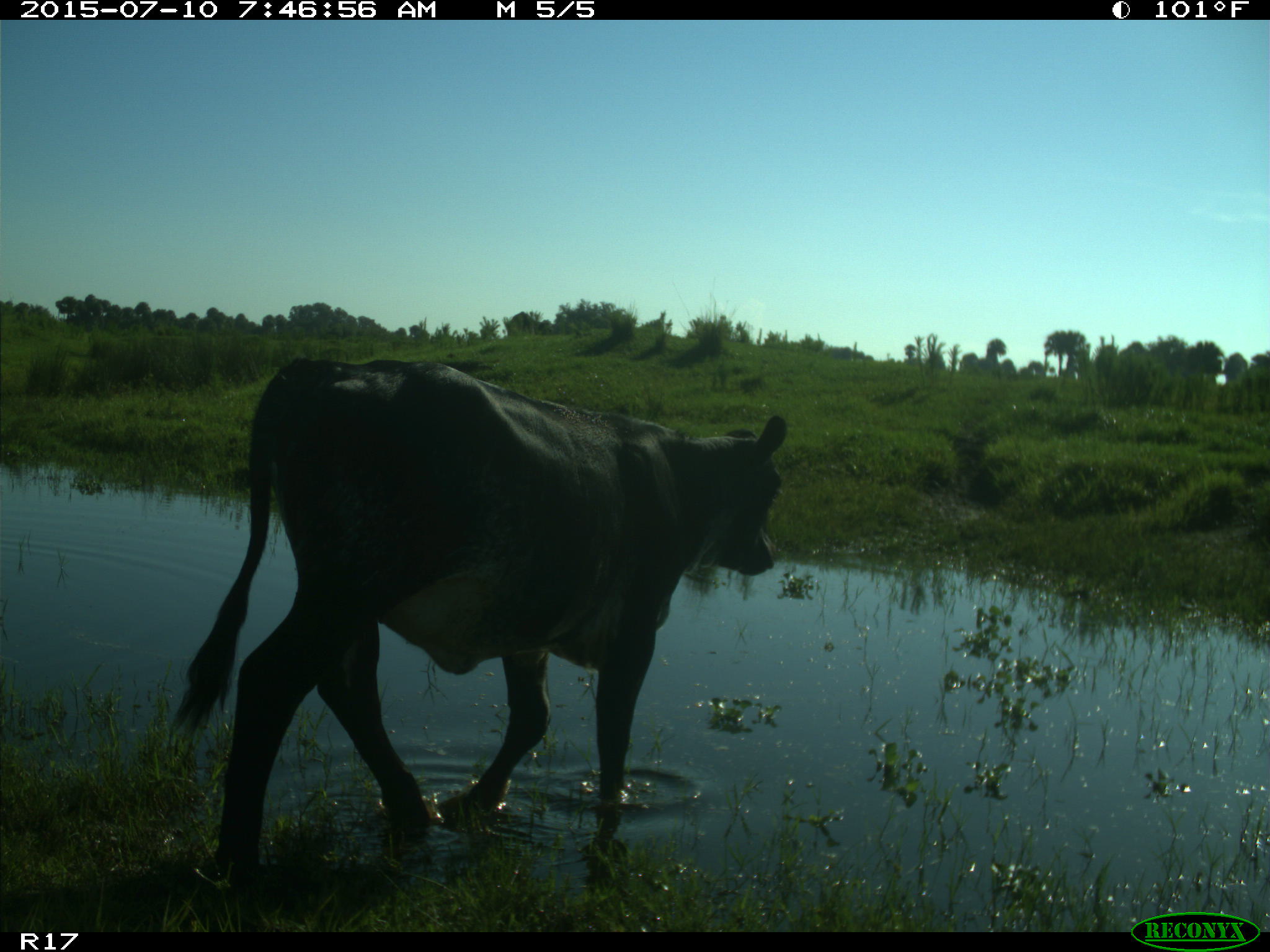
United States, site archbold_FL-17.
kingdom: Animalia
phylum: Chordata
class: Mammalia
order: Artiodactyla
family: Bovidae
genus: Bos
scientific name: Bos taurus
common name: domestic cow